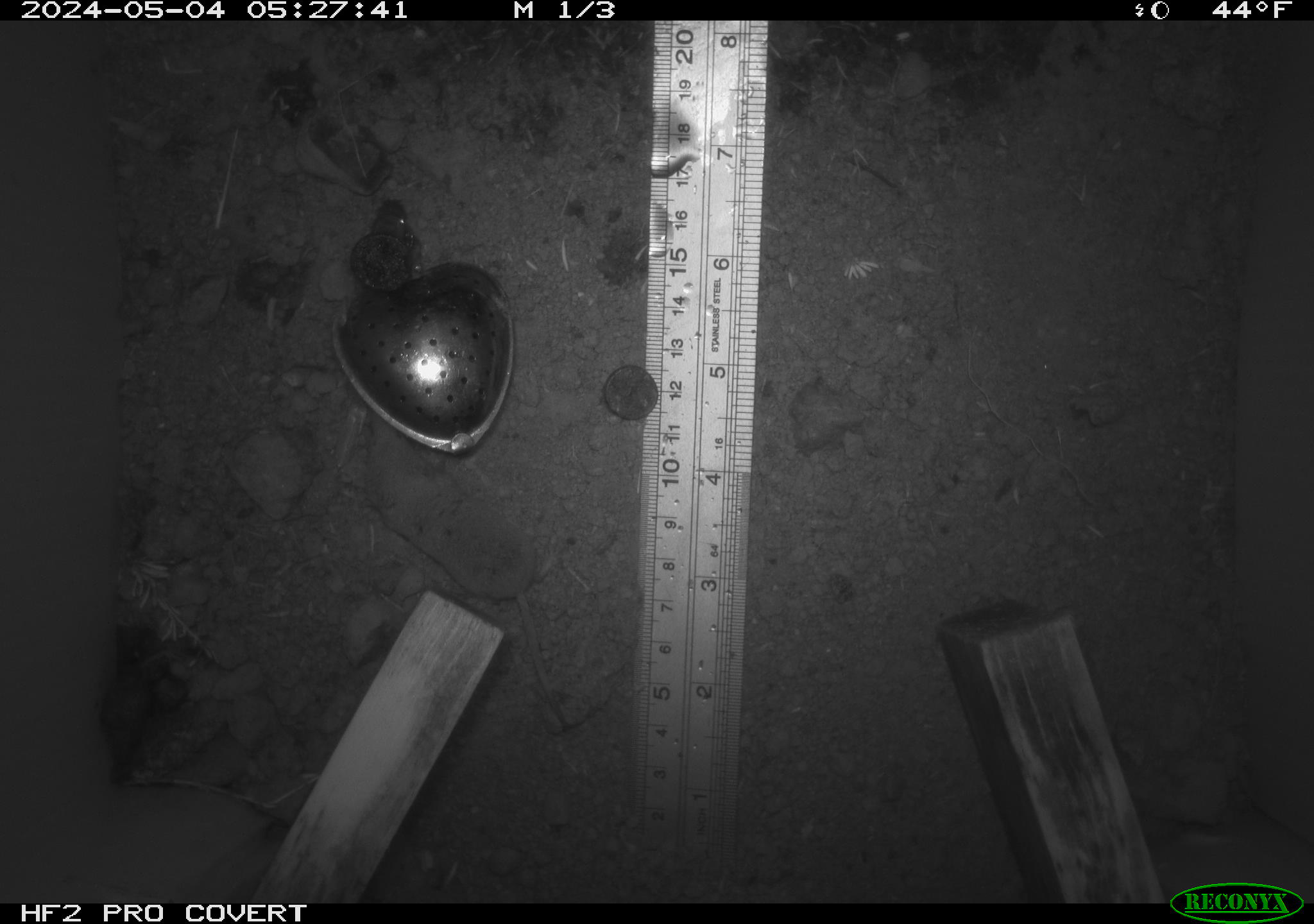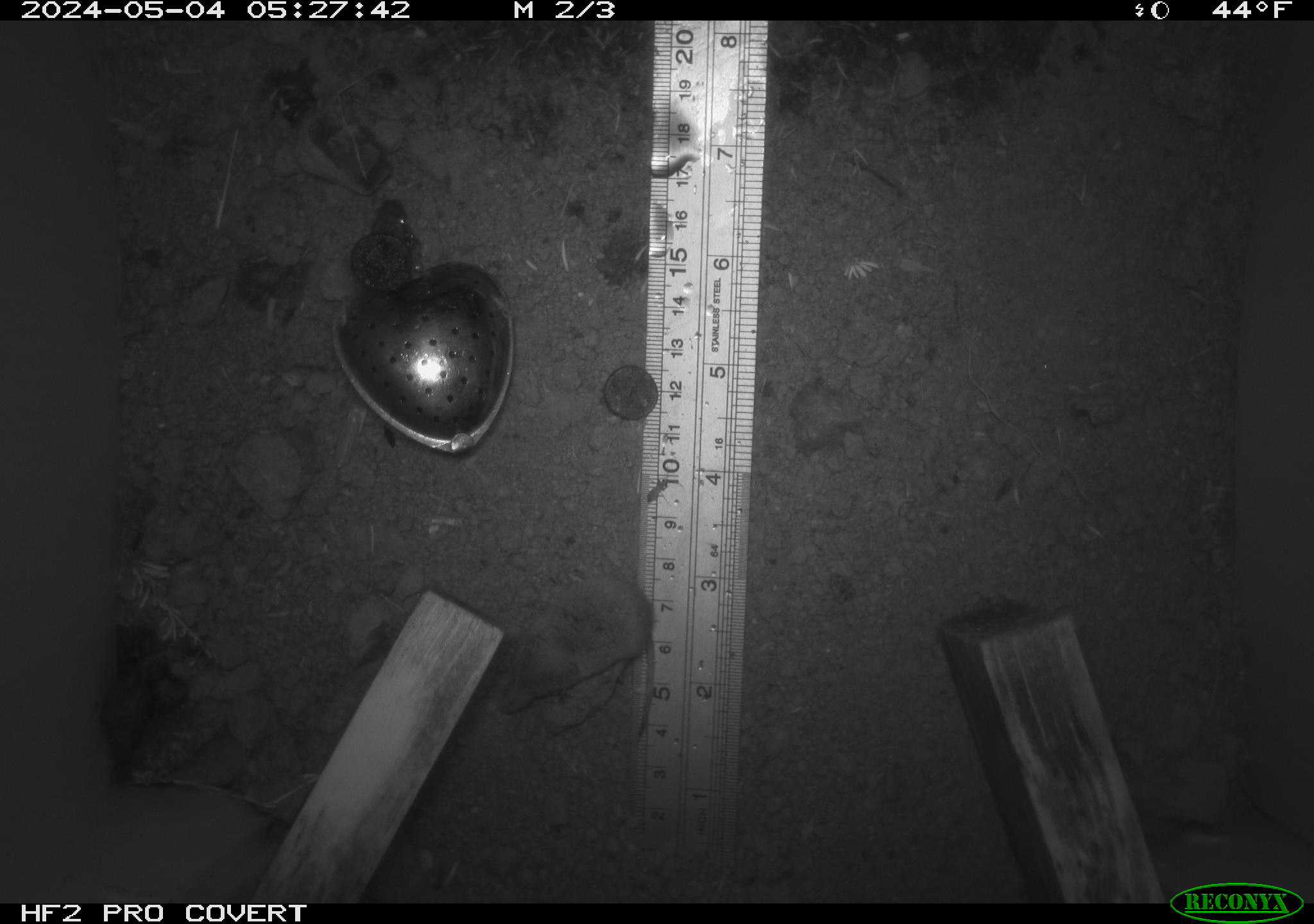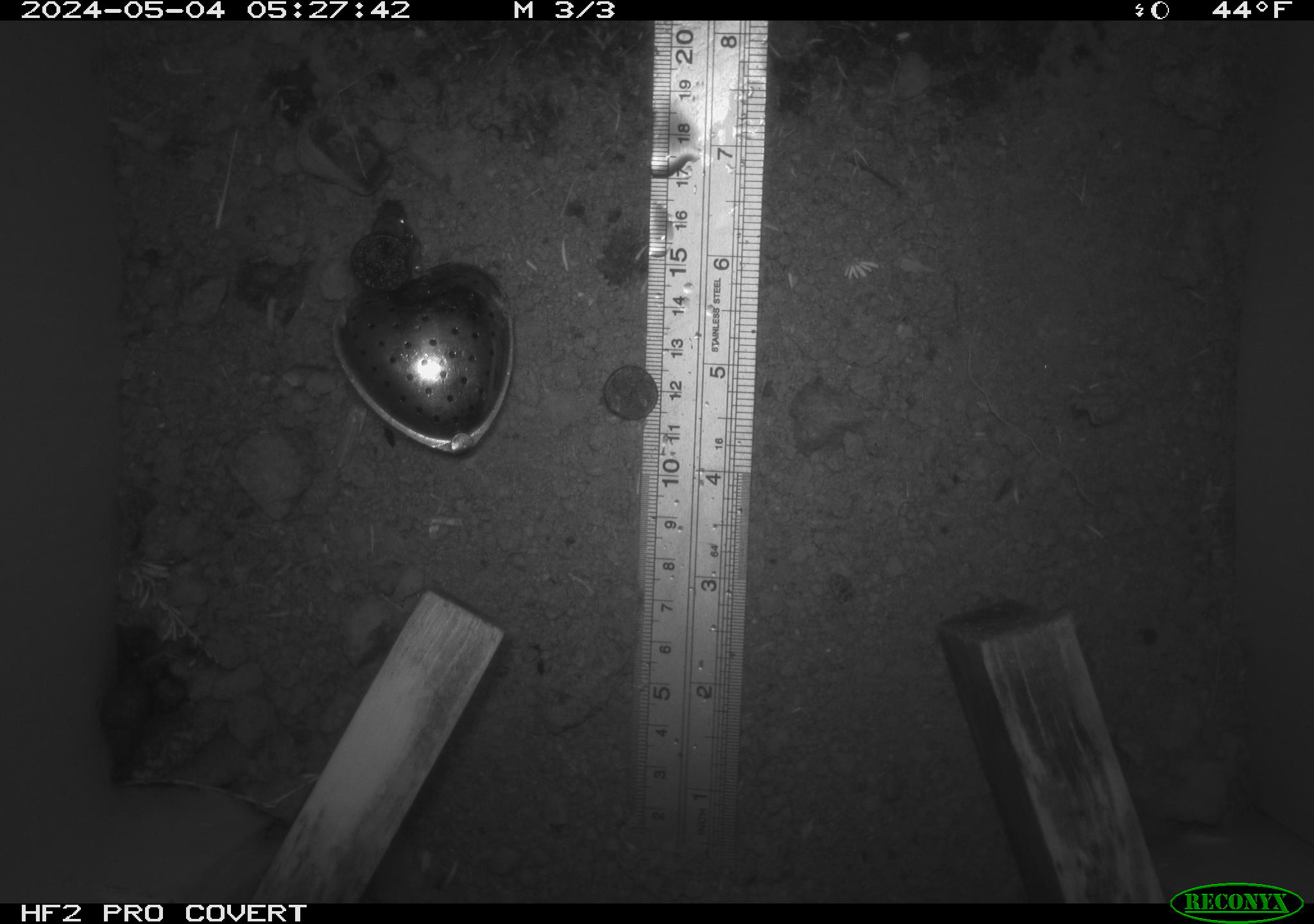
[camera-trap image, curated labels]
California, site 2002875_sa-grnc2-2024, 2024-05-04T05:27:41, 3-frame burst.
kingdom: Animalia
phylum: Chordata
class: Mammalia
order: Eulipotyphla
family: Soricidae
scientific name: Soricidae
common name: shrews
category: soricidae family